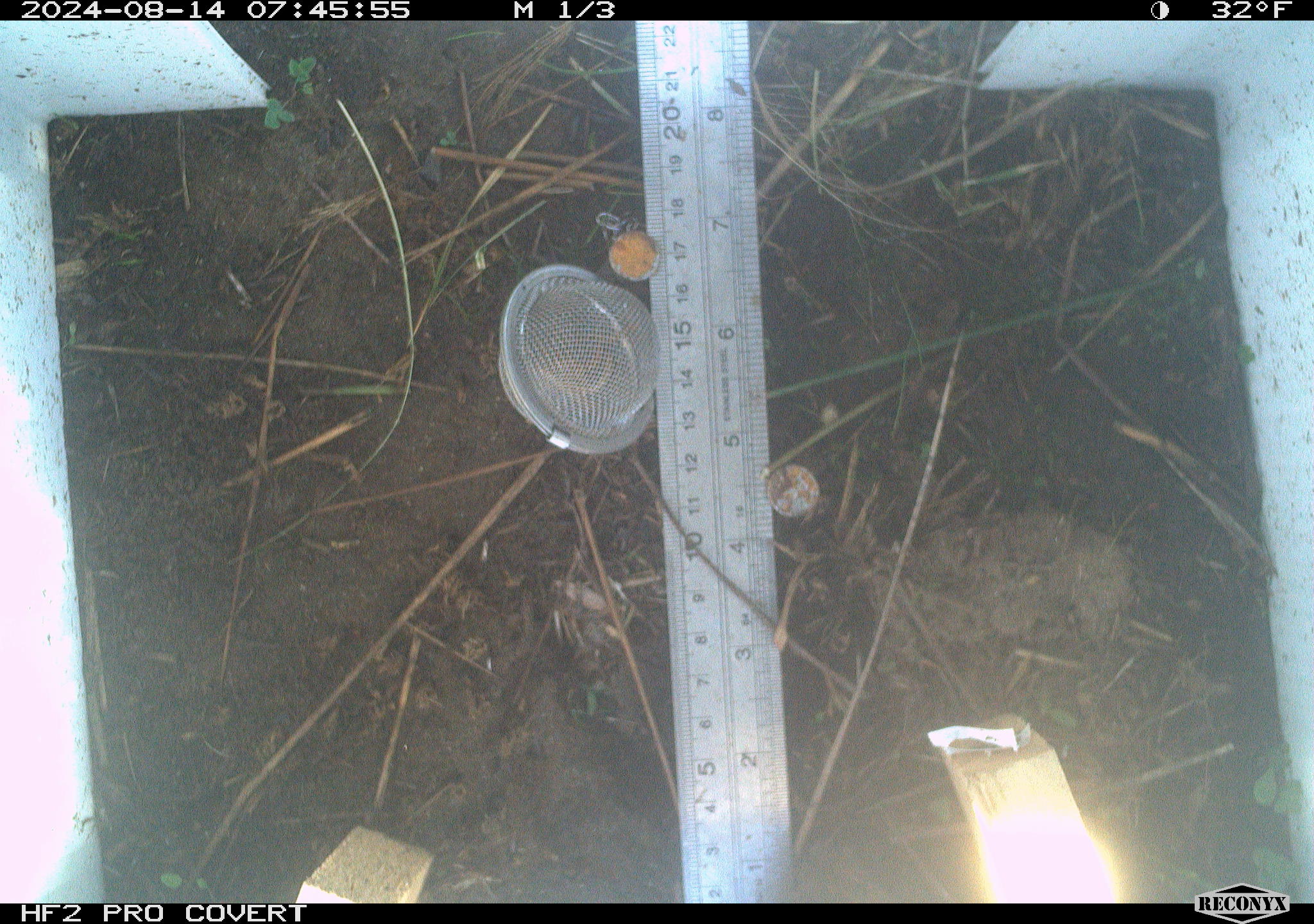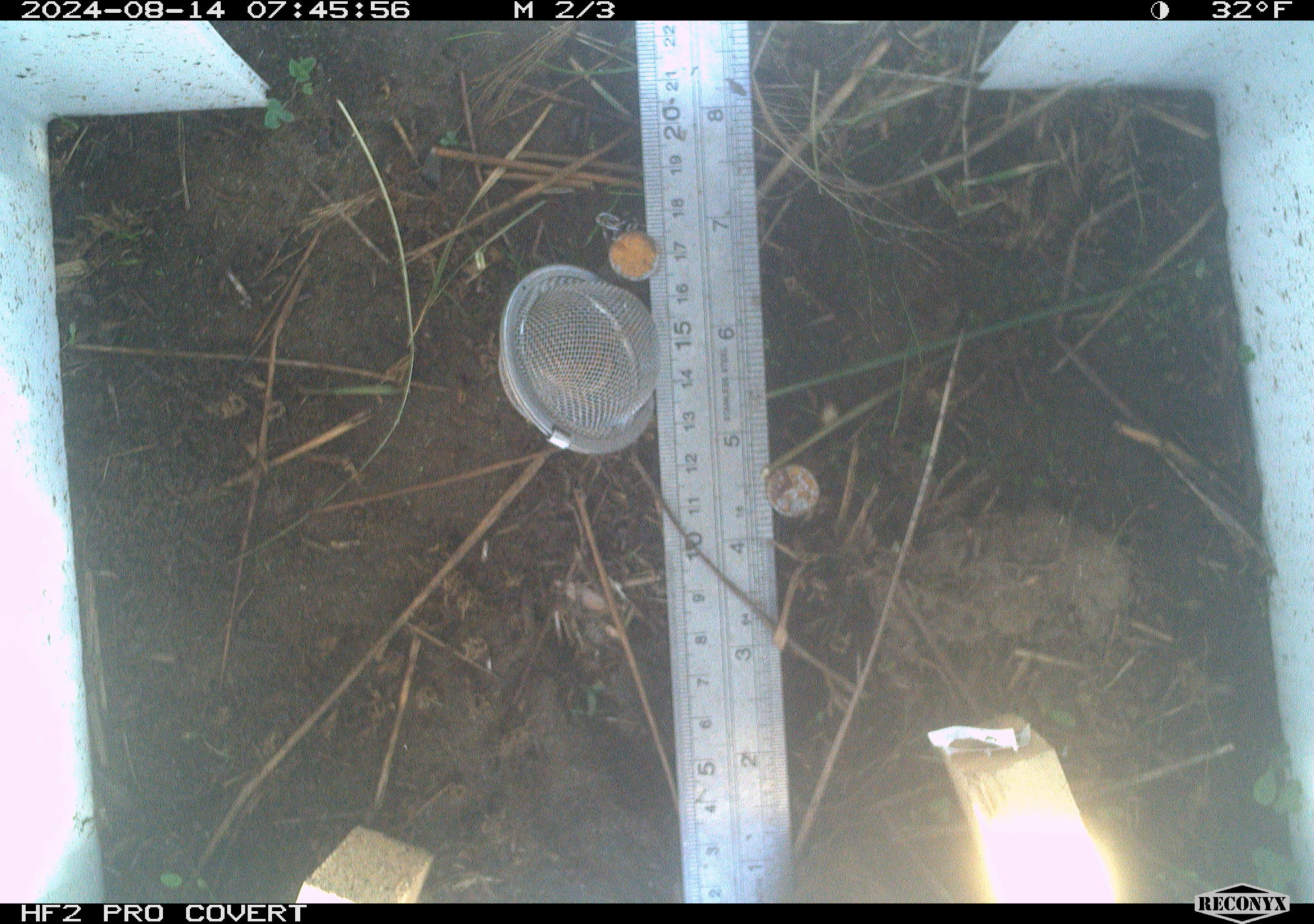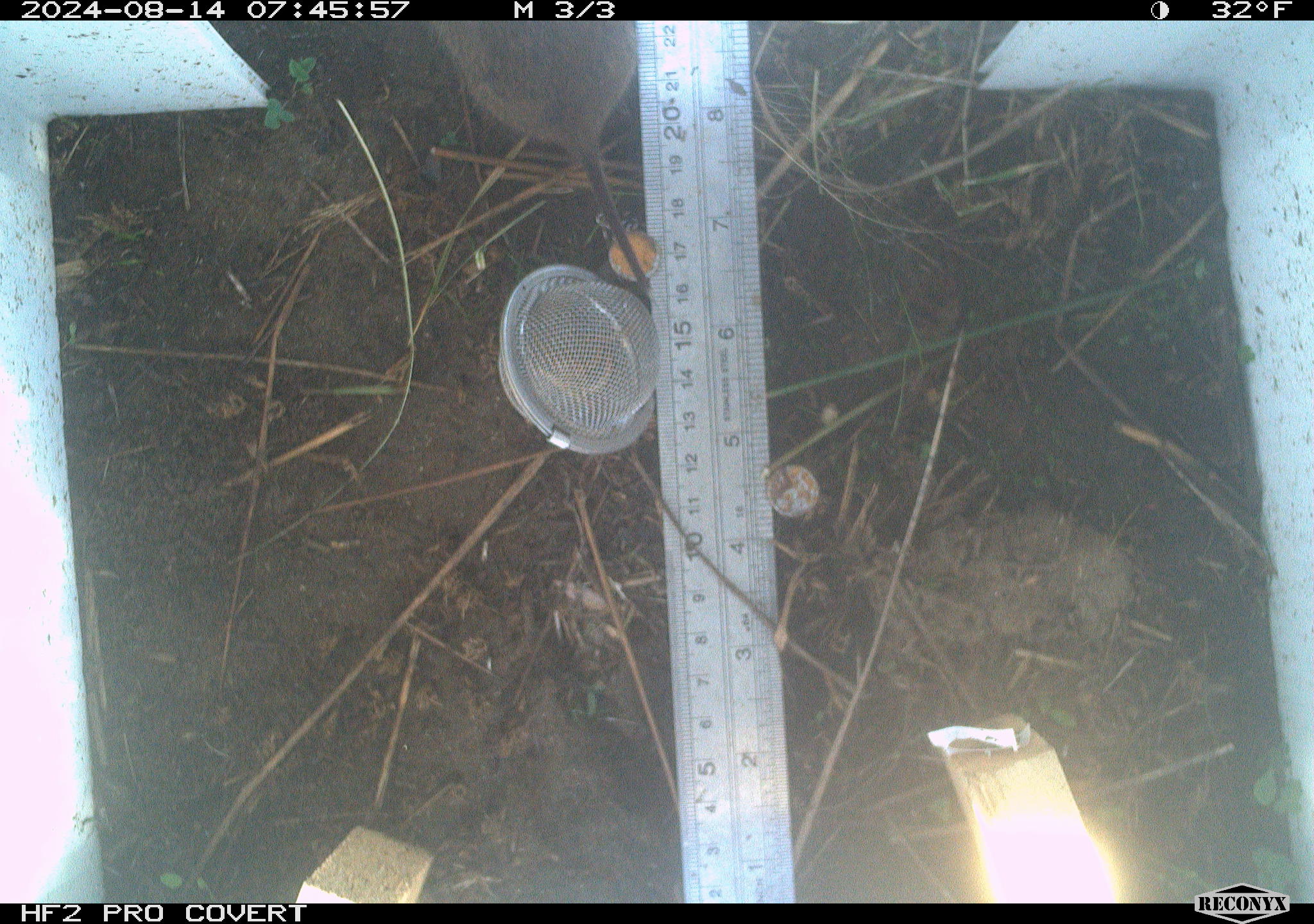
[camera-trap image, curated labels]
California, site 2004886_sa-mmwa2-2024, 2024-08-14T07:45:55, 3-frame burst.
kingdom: Animalia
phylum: Chordata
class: Mammalia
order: Rodentia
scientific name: Rodentia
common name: mouse species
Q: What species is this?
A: Mouse species (Rodentia).